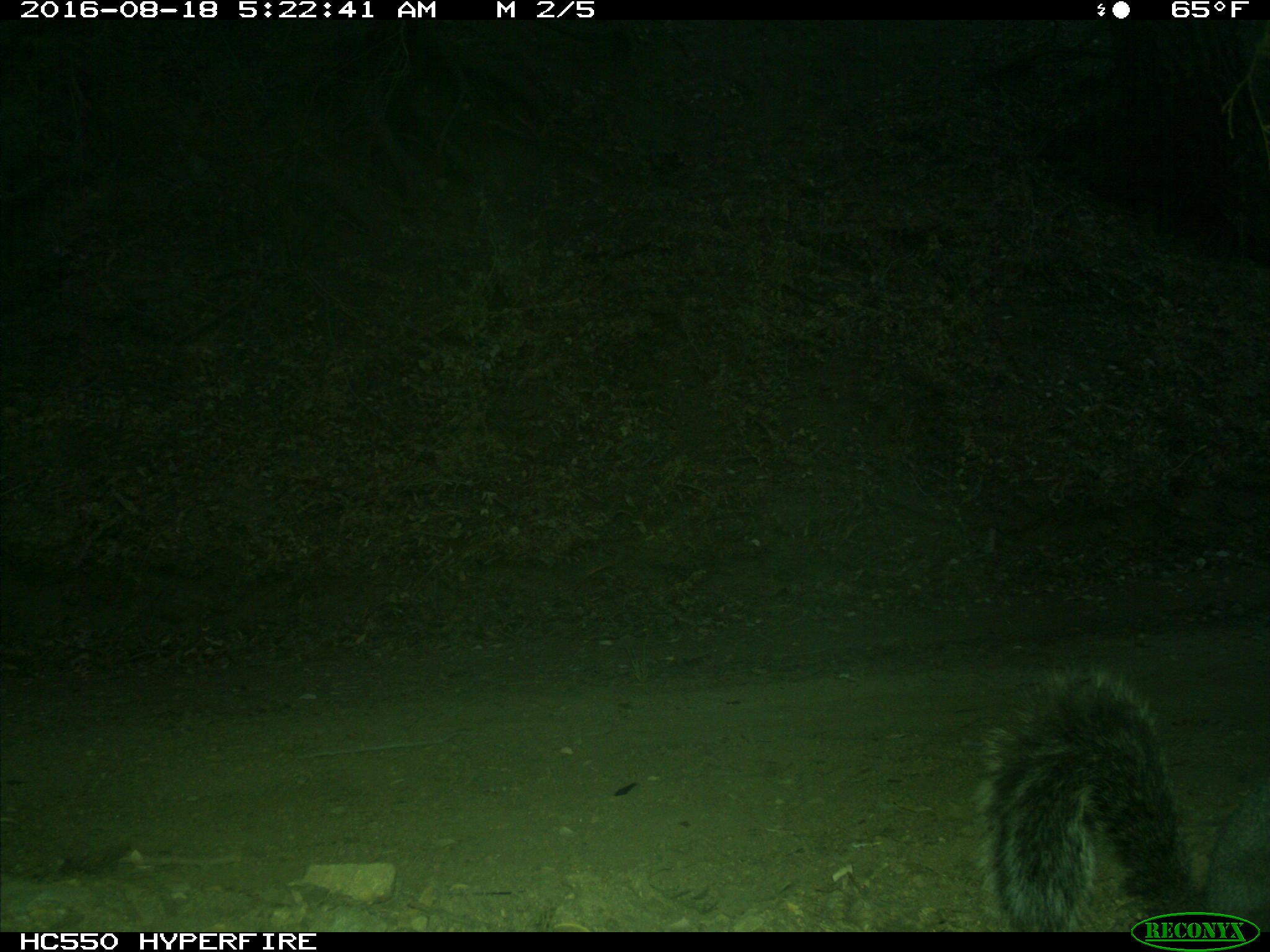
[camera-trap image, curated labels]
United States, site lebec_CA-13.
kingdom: Animalia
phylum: Chordata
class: Mammalia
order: Rodentia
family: Sciuridae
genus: Sciurus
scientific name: Sciurus carolinensis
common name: eastern gray squirrel